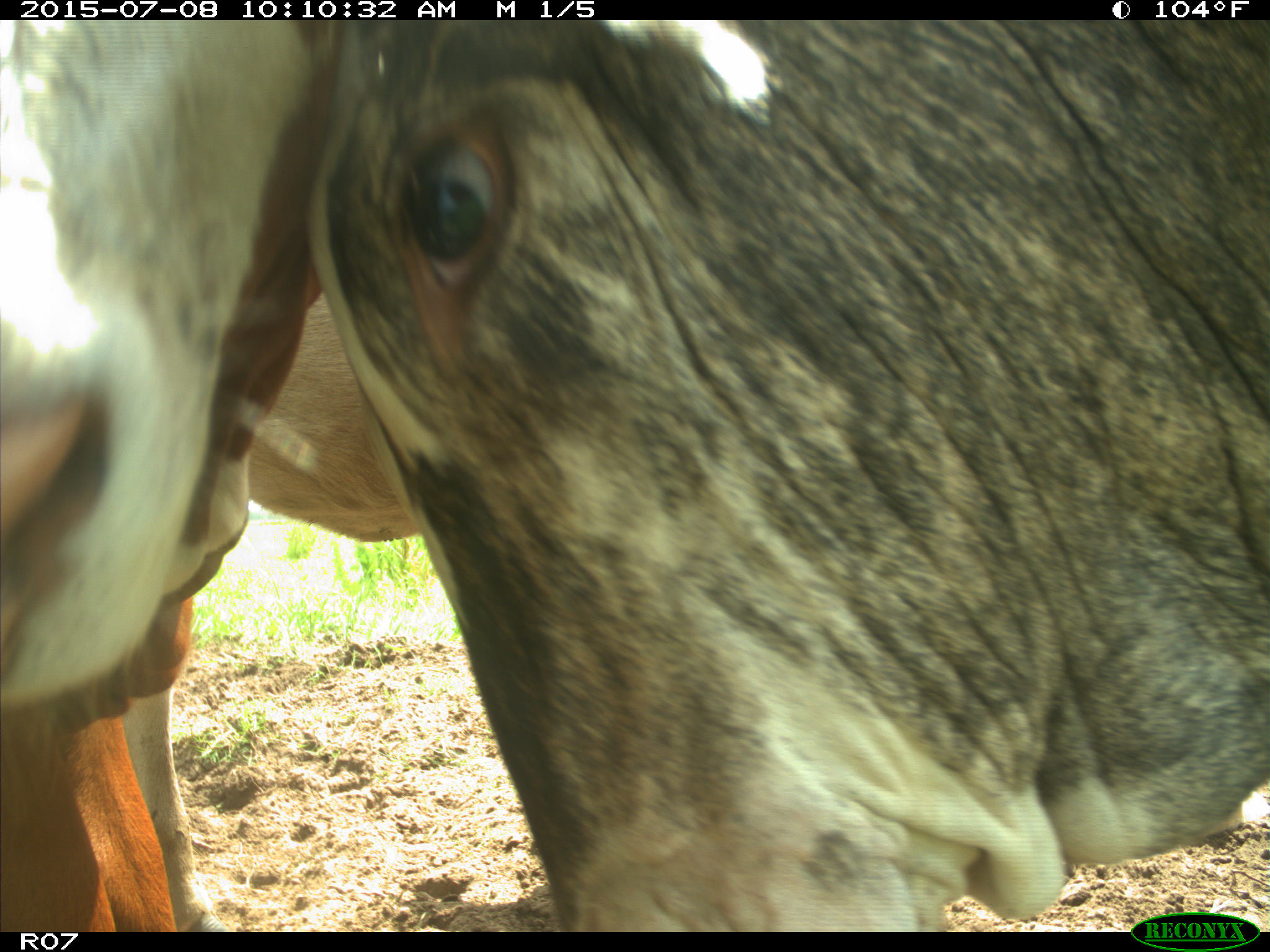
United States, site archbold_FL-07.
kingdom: Animalia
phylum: Chordata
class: Mammalia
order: Artiodactyla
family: Bovidae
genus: Bos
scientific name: Bos taurus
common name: domestic cow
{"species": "Bos taurus (domestic cow)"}